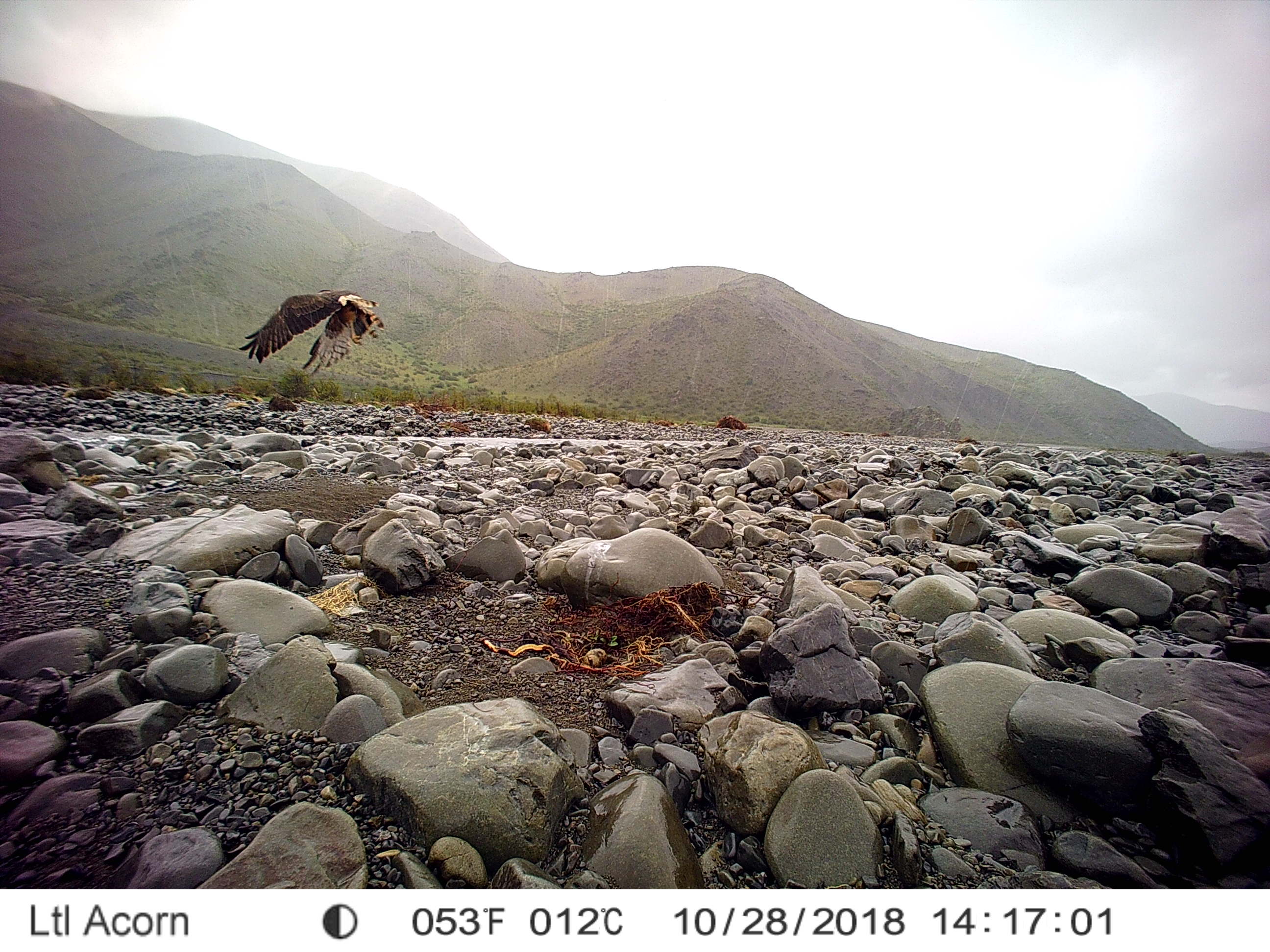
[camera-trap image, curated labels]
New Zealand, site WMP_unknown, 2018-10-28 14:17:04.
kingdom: Animalia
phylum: Chordata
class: Aves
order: Accipitriformes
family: Accipitridae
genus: Circus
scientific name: Circus approximans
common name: swamp harrier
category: harrier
Harrier (swamp harrier) (Circus approximans).